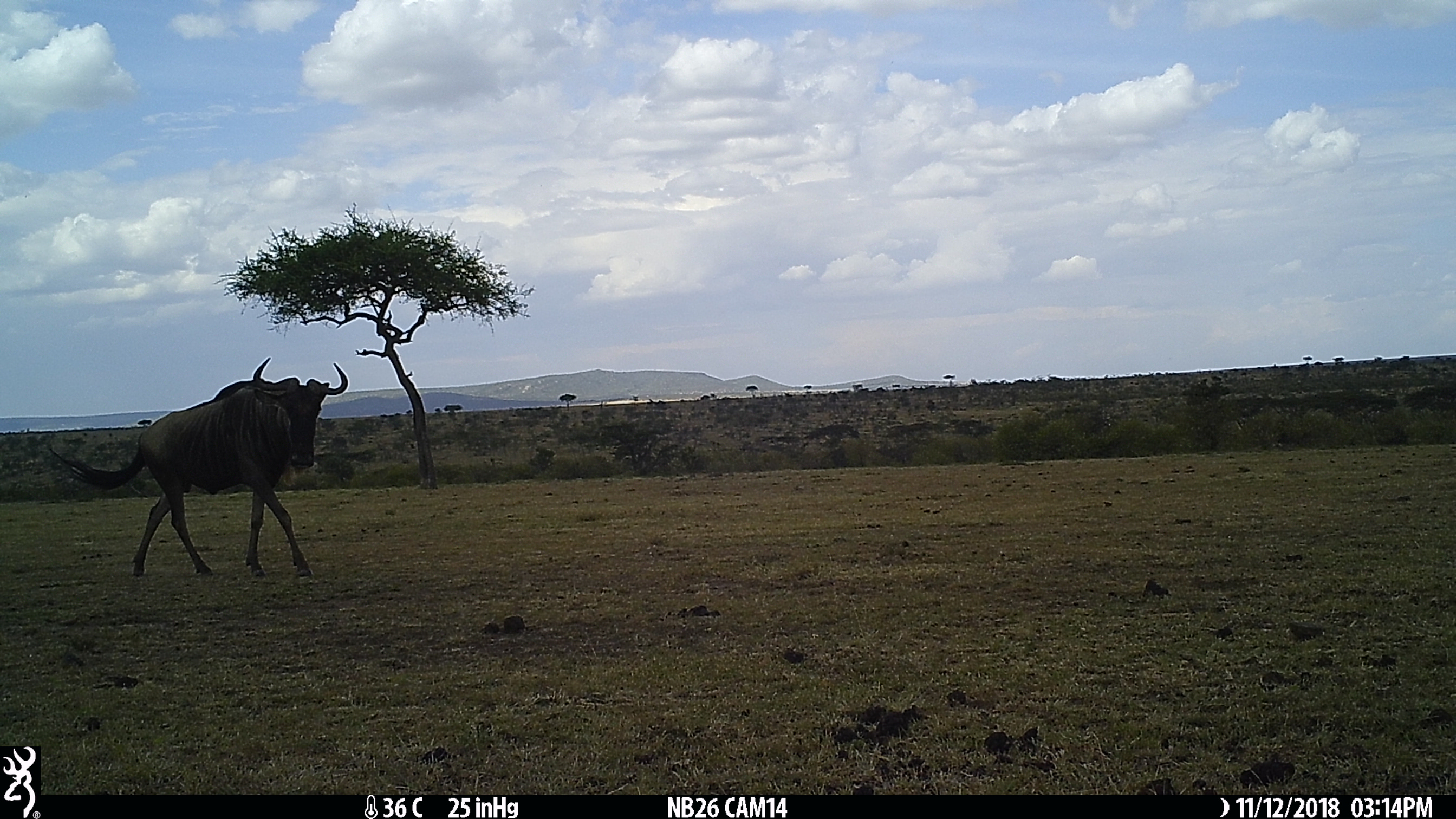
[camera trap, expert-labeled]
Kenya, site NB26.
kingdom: Animalia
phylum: Chordata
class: Mammalia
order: Artiodactyla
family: Bovidae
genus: Connochaetes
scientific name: Connochaetes taurinus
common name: blue wildebeest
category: wildebeest